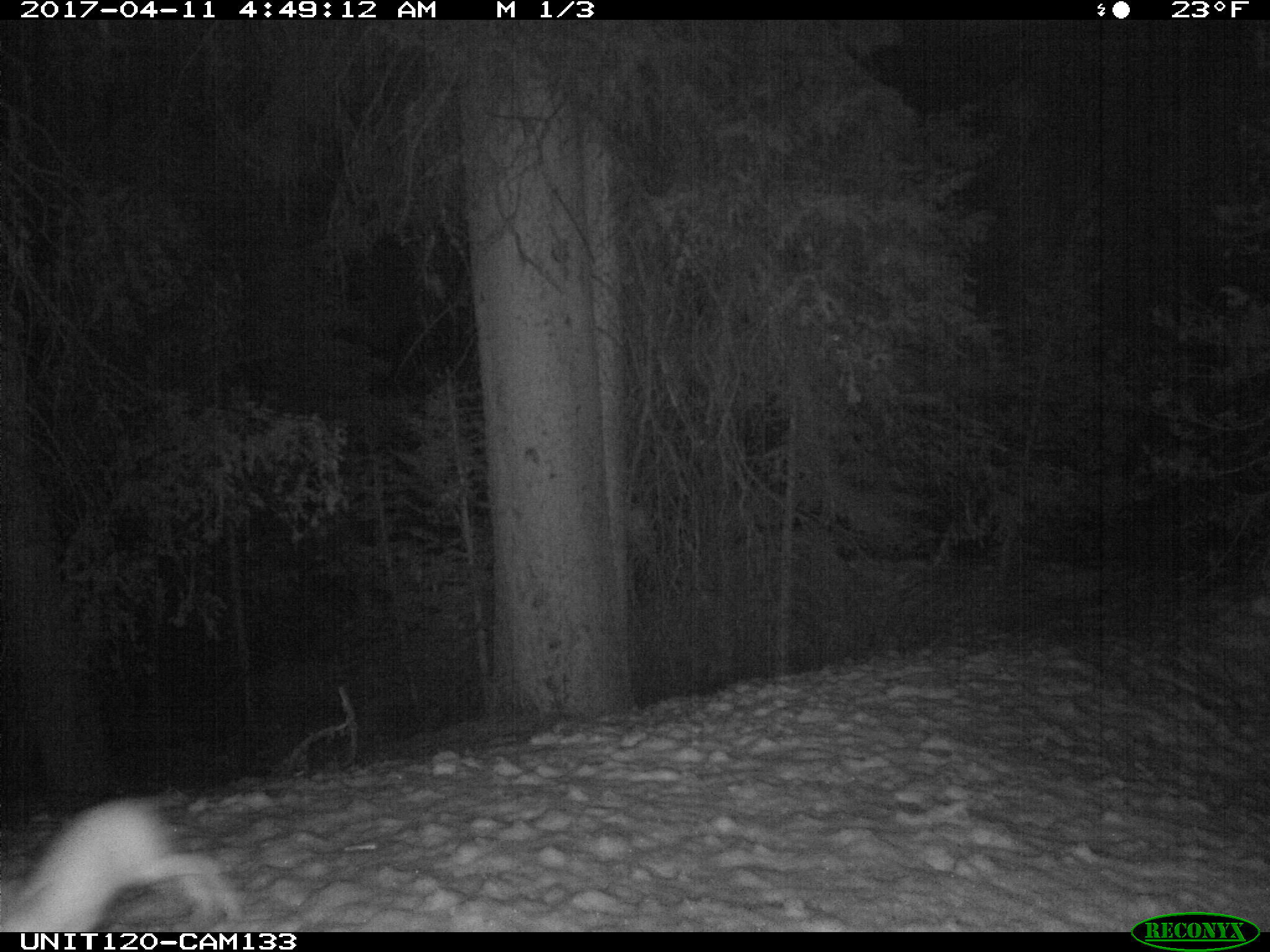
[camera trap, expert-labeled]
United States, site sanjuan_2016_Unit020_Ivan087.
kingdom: Animalia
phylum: Chordata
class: Mammalia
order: Lagomorpha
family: Leporidae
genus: Lepus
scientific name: Lepus americanus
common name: snowshoe hare